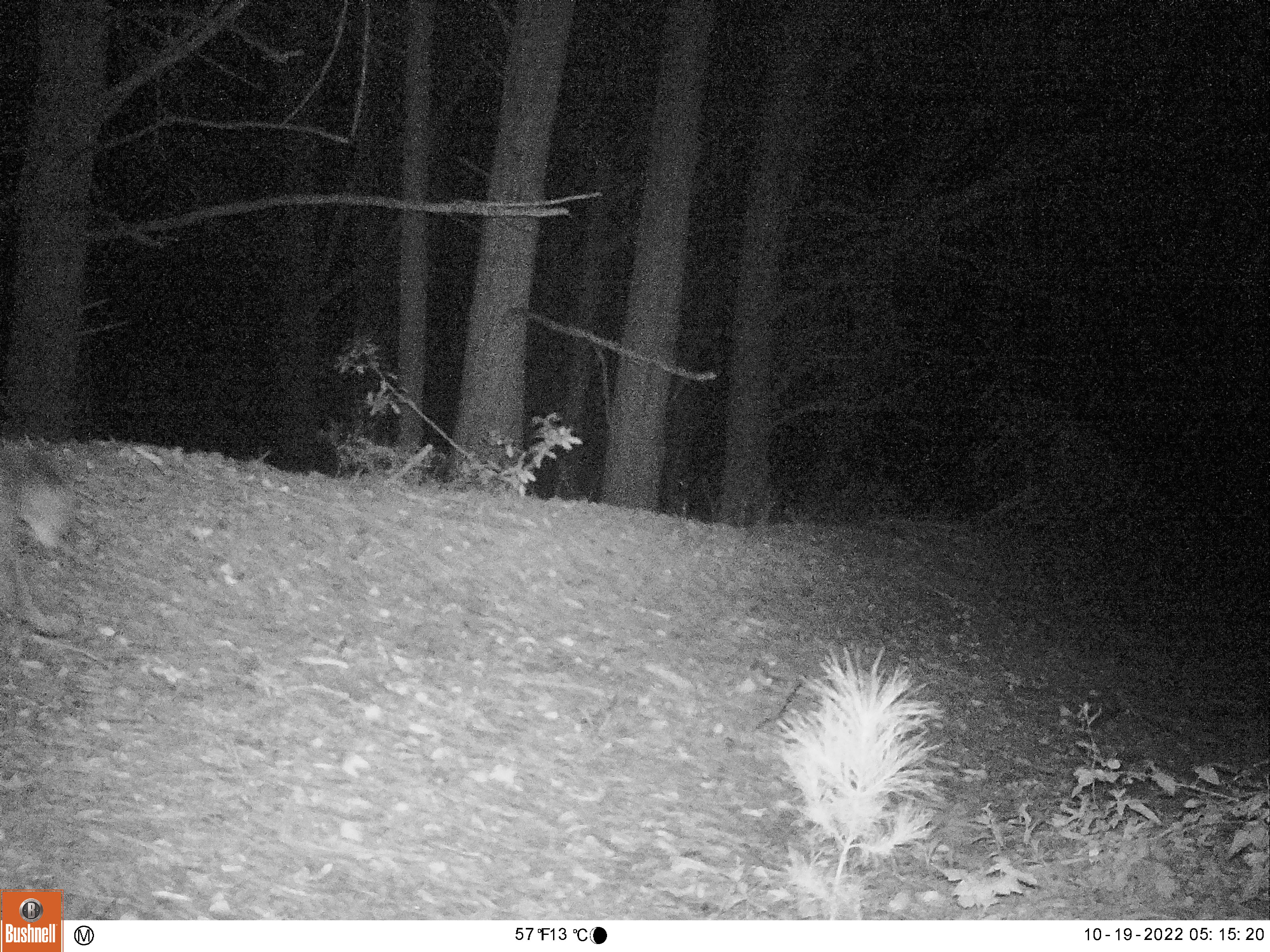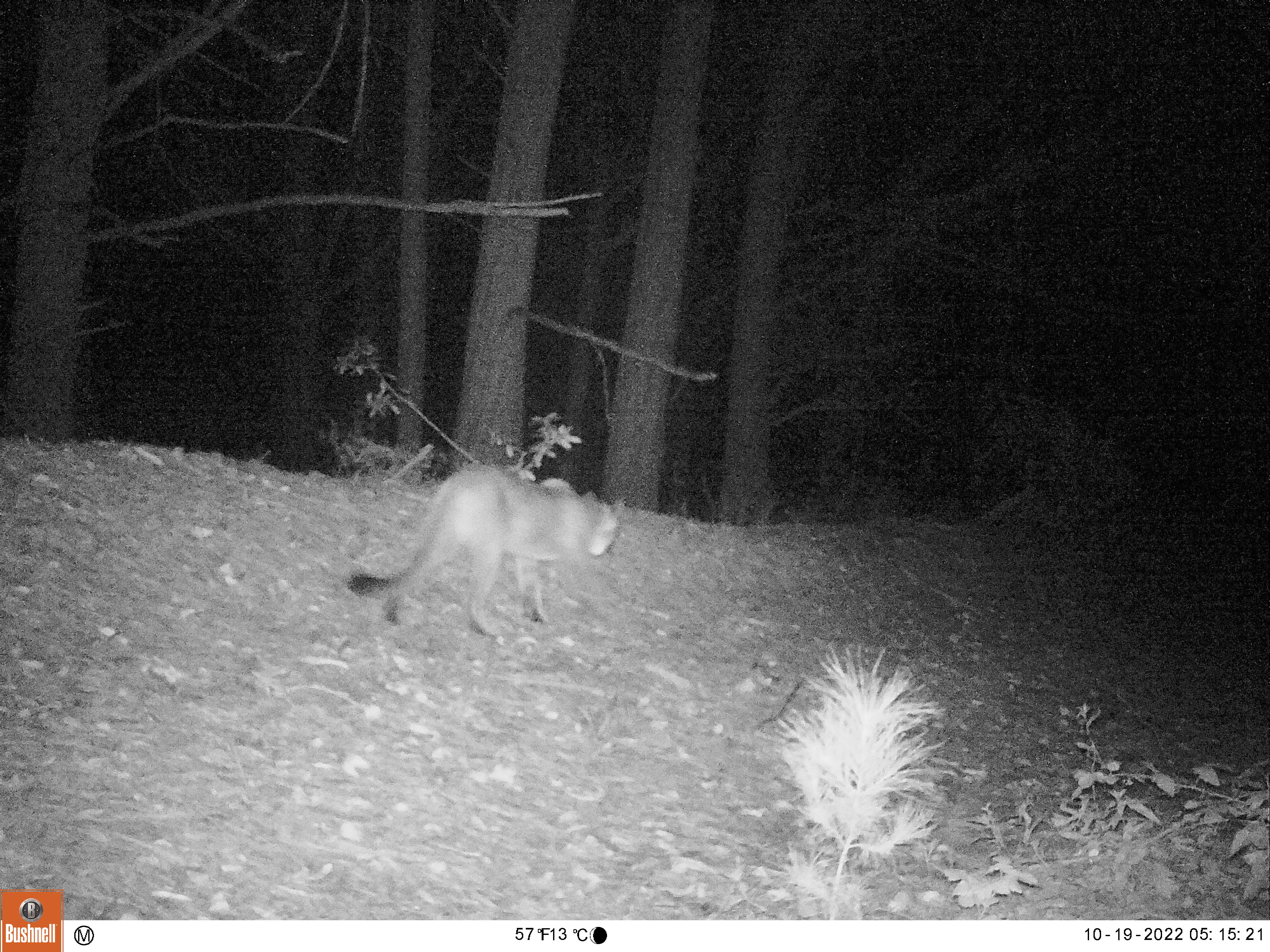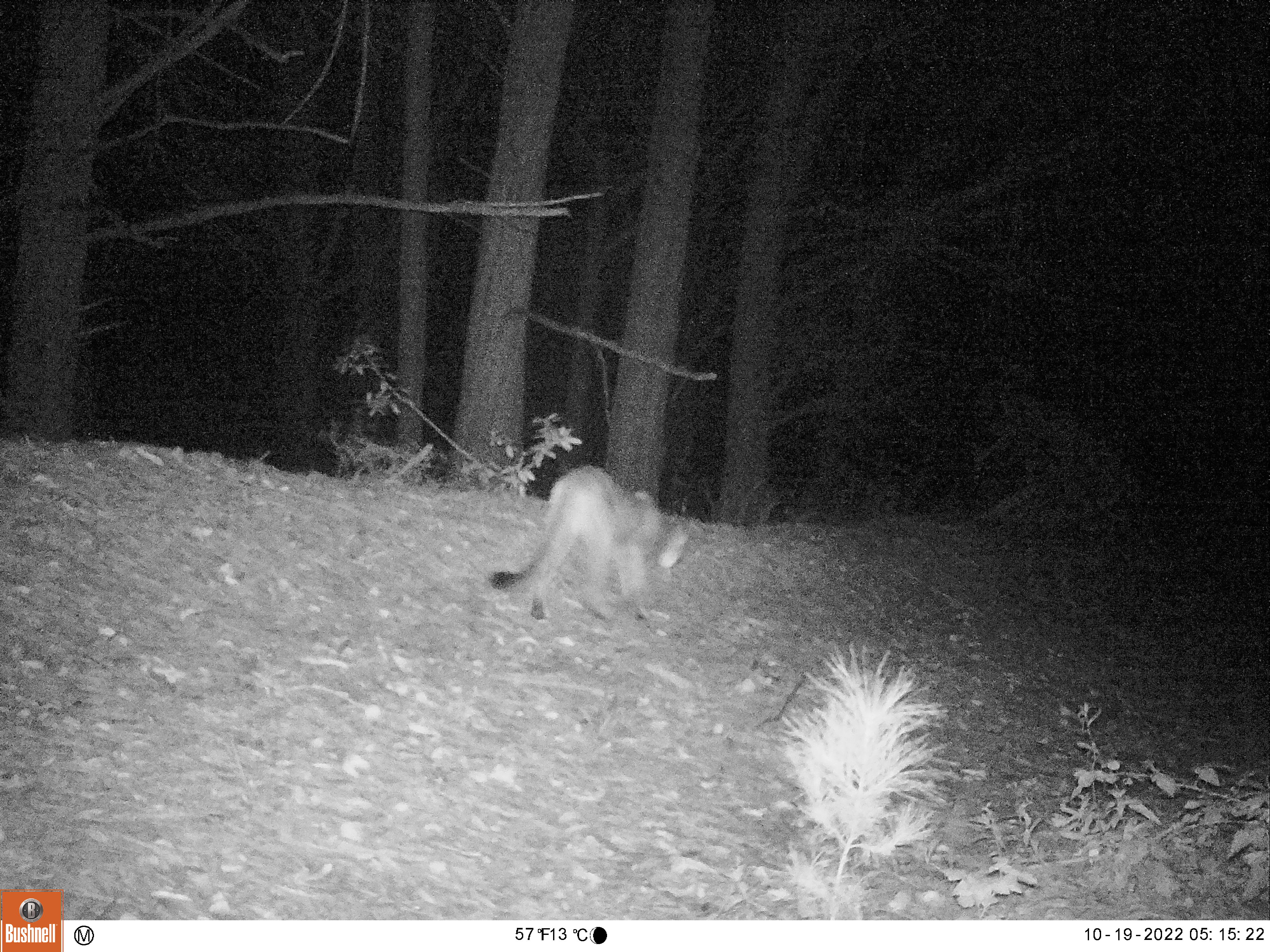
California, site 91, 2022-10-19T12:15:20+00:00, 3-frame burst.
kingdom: Animalia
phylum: Chordata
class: Mammalia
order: Carnivora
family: Felidae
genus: Puma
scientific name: Puma concolor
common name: puma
Puma (Puma concolor).